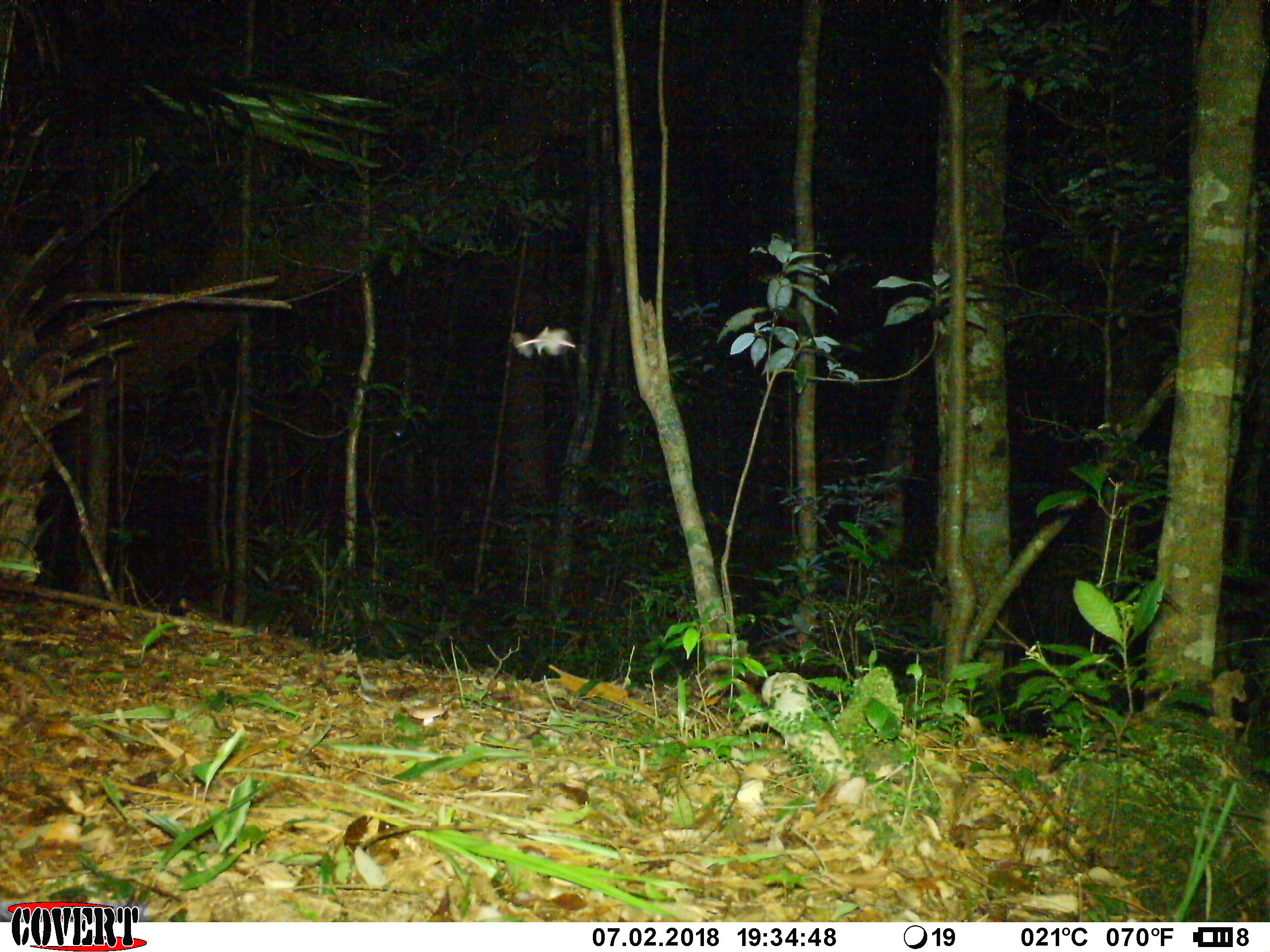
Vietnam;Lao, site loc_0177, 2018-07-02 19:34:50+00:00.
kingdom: Animalia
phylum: Chordata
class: Mammalia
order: Artiodactyla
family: Cervidae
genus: Muntiacus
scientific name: Muntiacus rooseveltorum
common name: roosevelt's muntjac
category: roosevelts muntjac group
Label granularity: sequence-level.